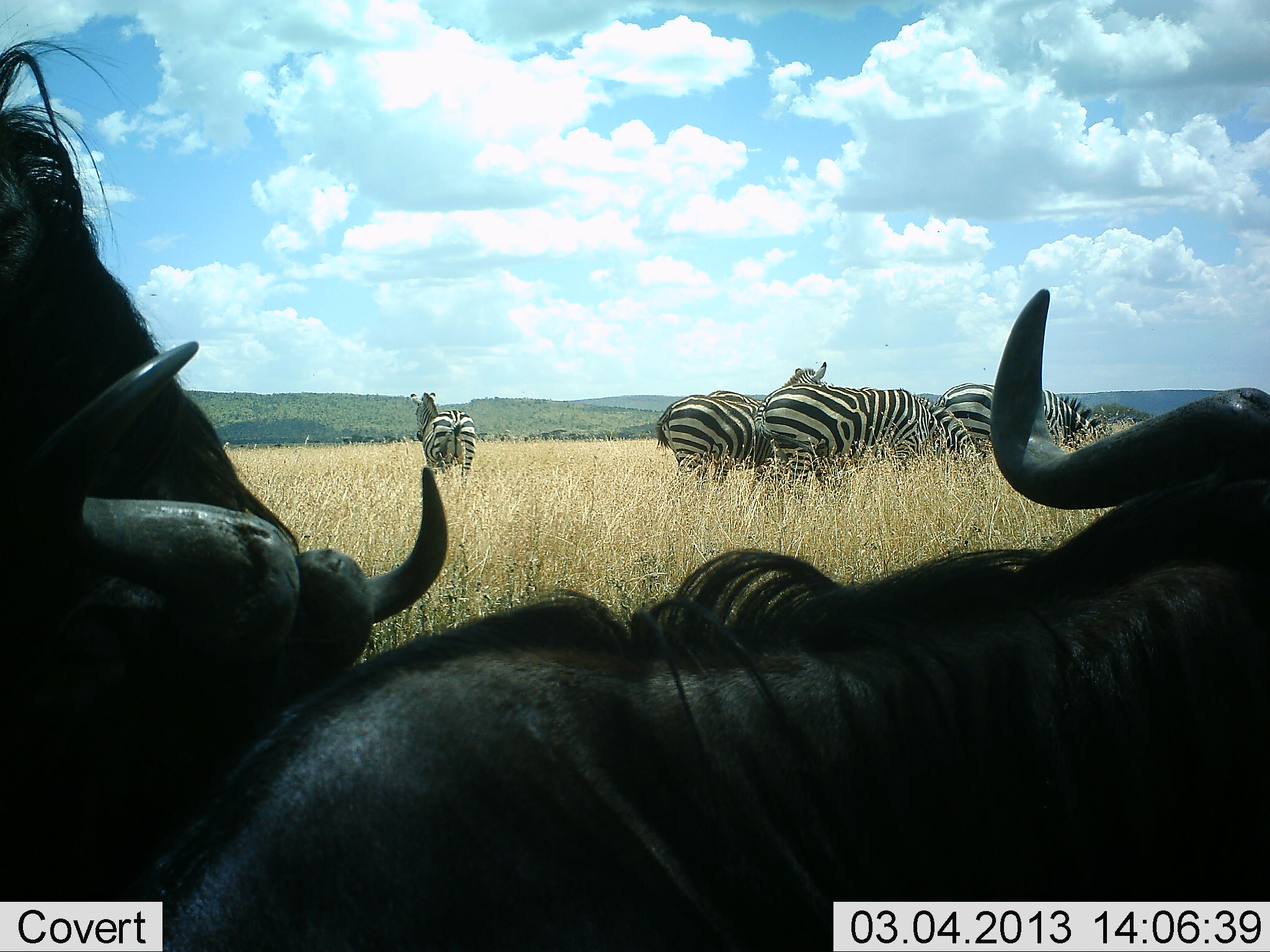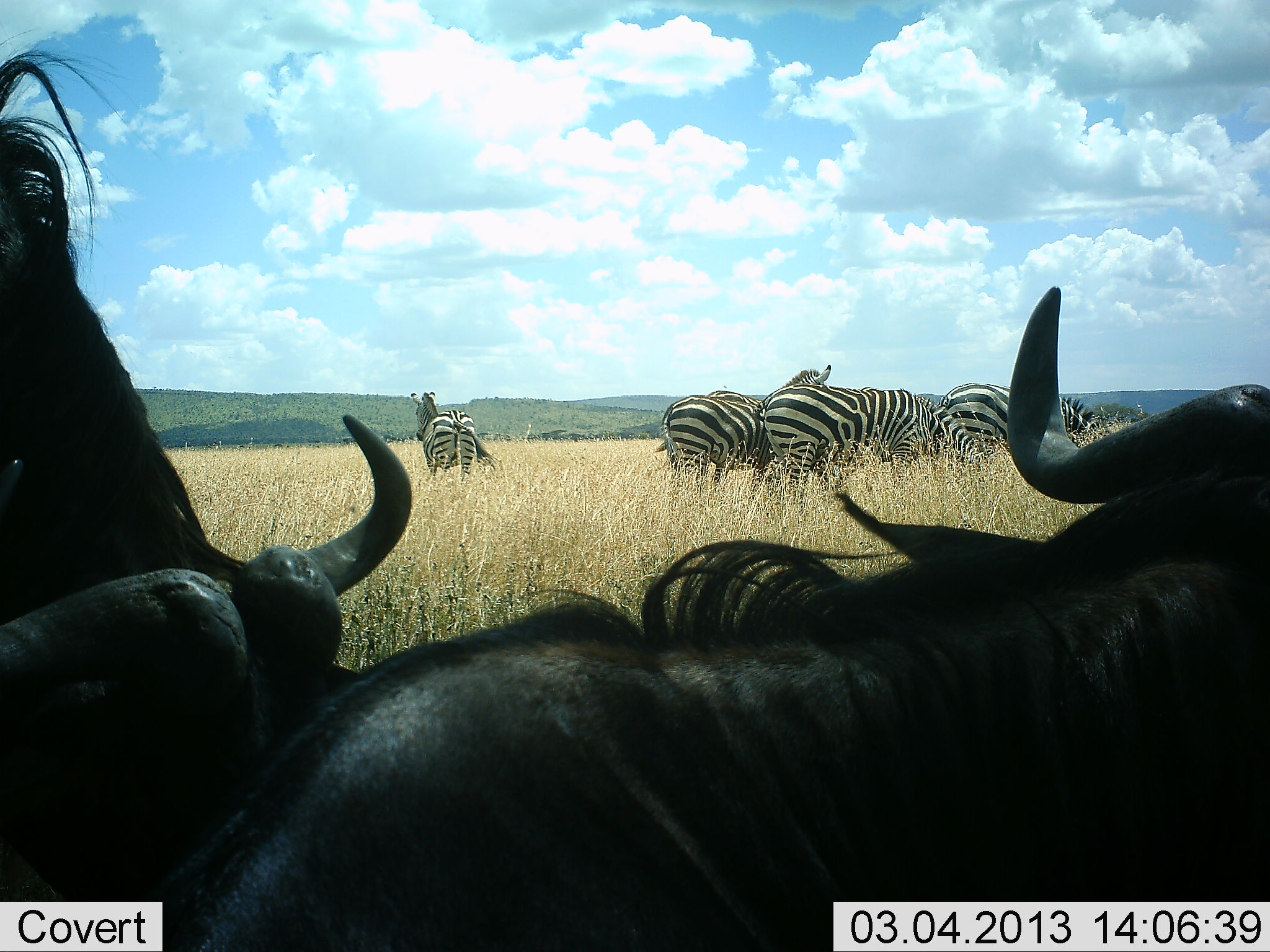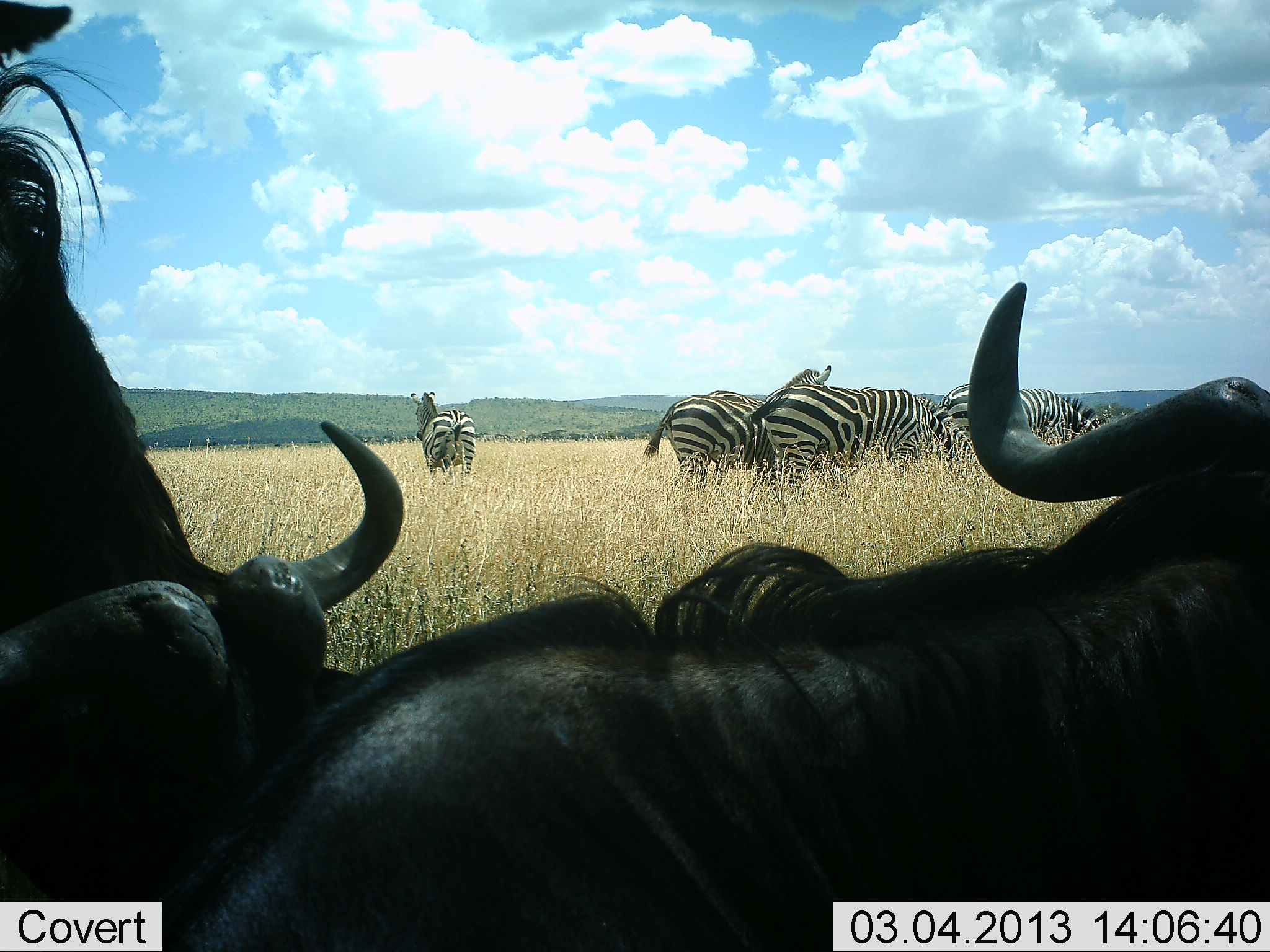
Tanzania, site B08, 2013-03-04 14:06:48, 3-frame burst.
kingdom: Animalia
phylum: Chordata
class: Mammalia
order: Artiodactyla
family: Bovidae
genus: Connochaetes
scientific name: Connochaetes taurinus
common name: blue wildebeest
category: wildebeest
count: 2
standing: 35%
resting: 61%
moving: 9%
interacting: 30%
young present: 0%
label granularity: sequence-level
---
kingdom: Animalia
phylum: Chordata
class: Mammalia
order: Perissodactyla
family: Equidae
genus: Equus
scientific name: Equus quagga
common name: plains zebra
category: zebra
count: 5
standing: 75%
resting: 4%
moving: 11%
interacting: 4%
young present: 0%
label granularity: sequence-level